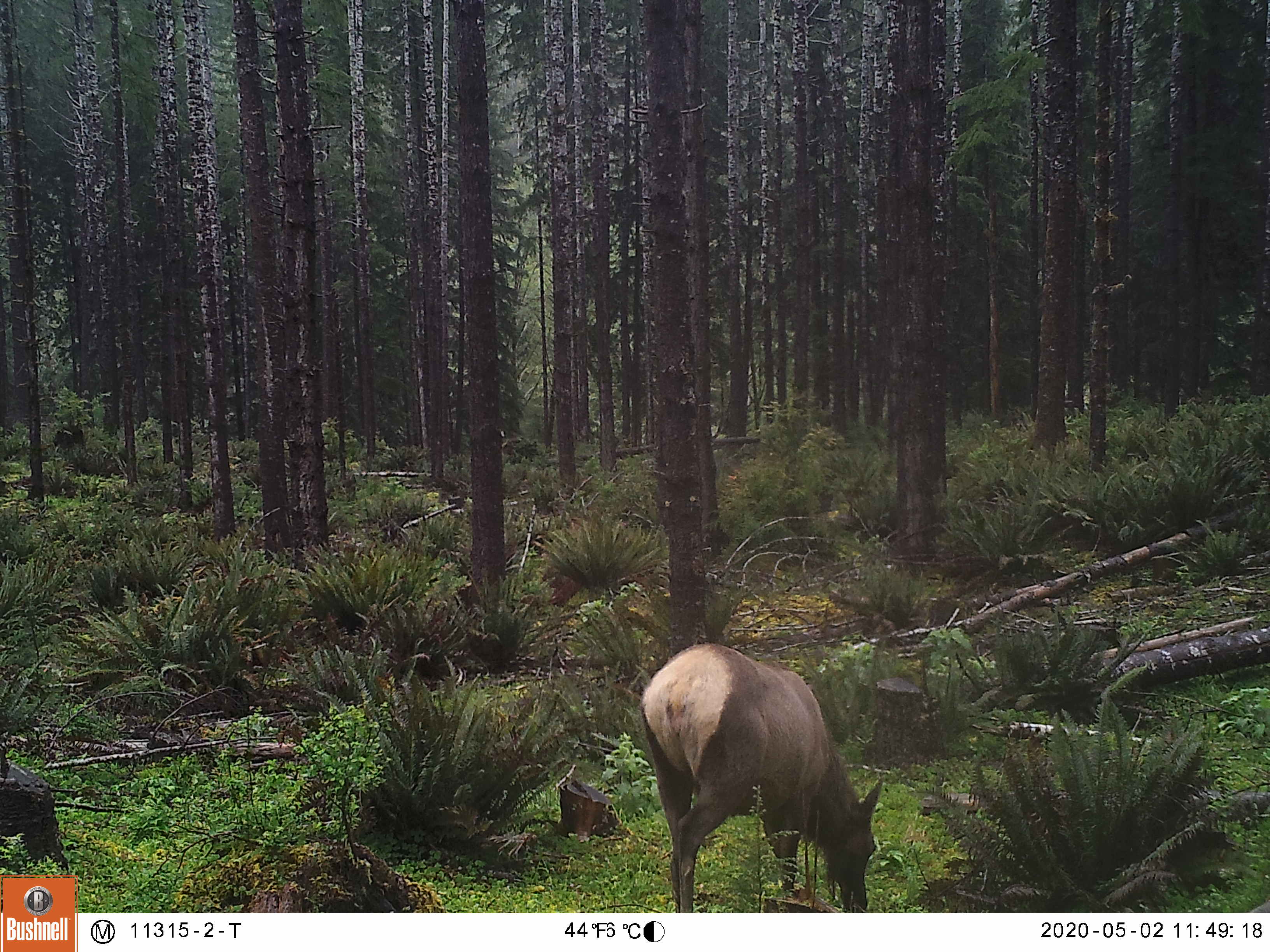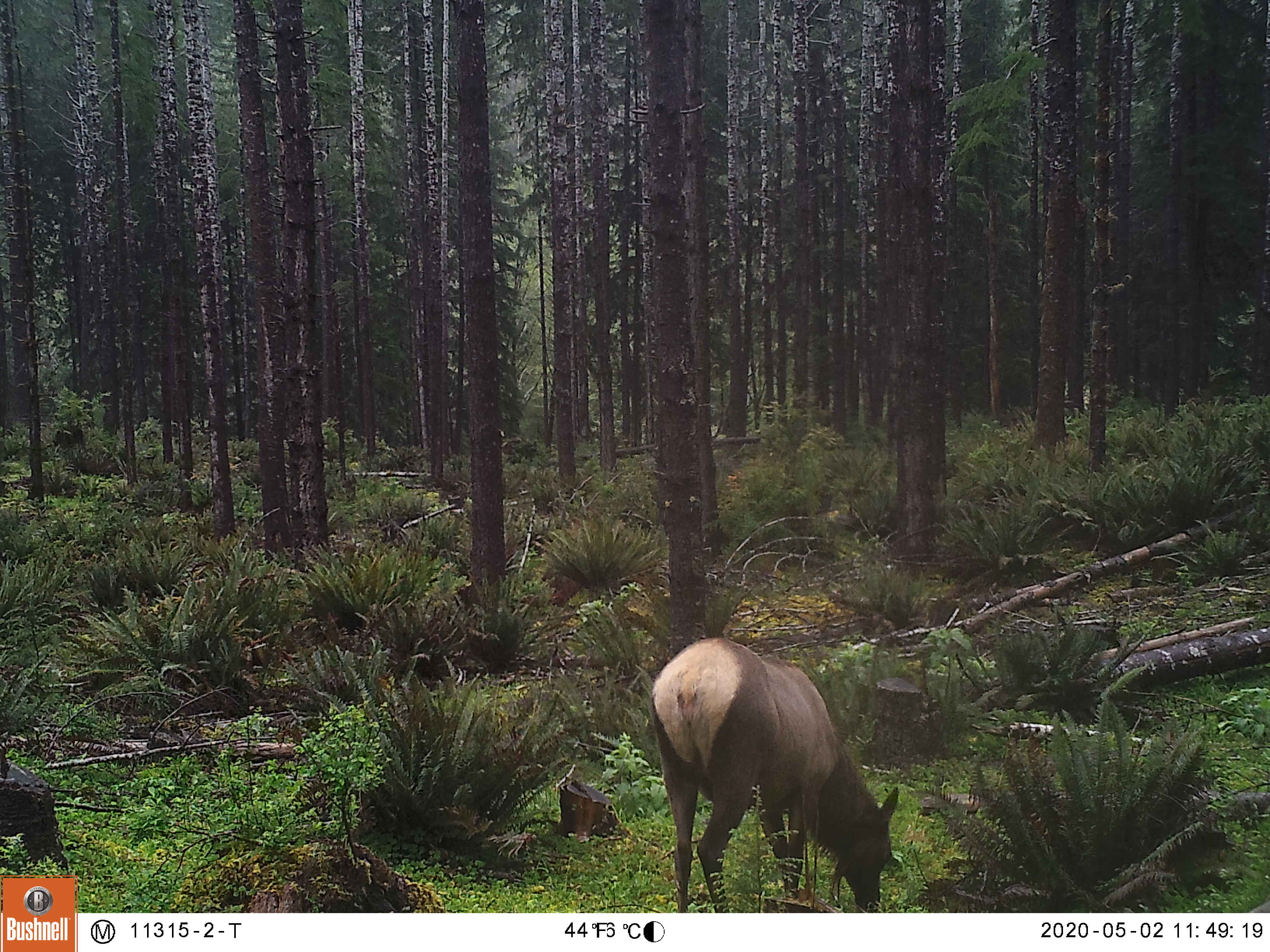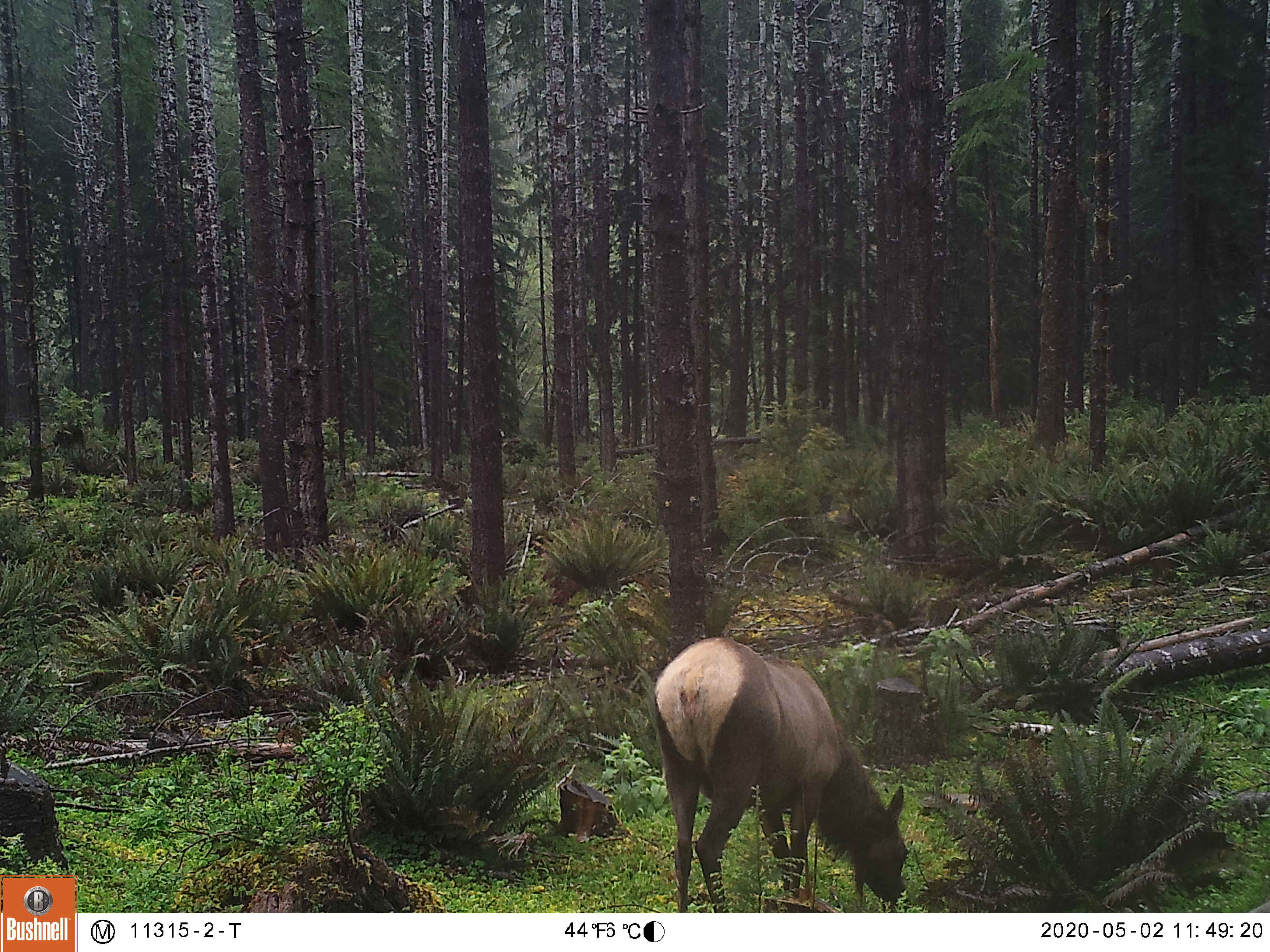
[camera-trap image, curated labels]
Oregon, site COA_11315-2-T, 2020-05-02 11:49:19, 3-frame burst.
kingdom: Animalia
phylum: Chordata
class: Mammalia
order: Artiodactyla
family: Cervidae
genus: Cervus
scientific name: Cervus canadensis roosevelti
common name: roosevelt elk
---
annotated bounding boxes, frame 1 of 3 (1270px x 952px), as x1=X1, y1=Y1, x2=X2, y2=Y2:
roosevelt elk: x1=624, y1=633, x2=896, y2=906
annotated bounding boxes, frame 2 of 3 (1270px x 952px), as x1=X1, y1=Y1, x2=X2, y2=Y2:
roosevelt elk: x1=638, y1=626, x2=907, y2=906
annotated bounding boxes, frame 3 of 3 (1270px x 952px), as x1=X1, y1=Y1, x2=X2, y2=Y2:
roosevelt elk: x1=647, y1=626, x2=913, y2=906